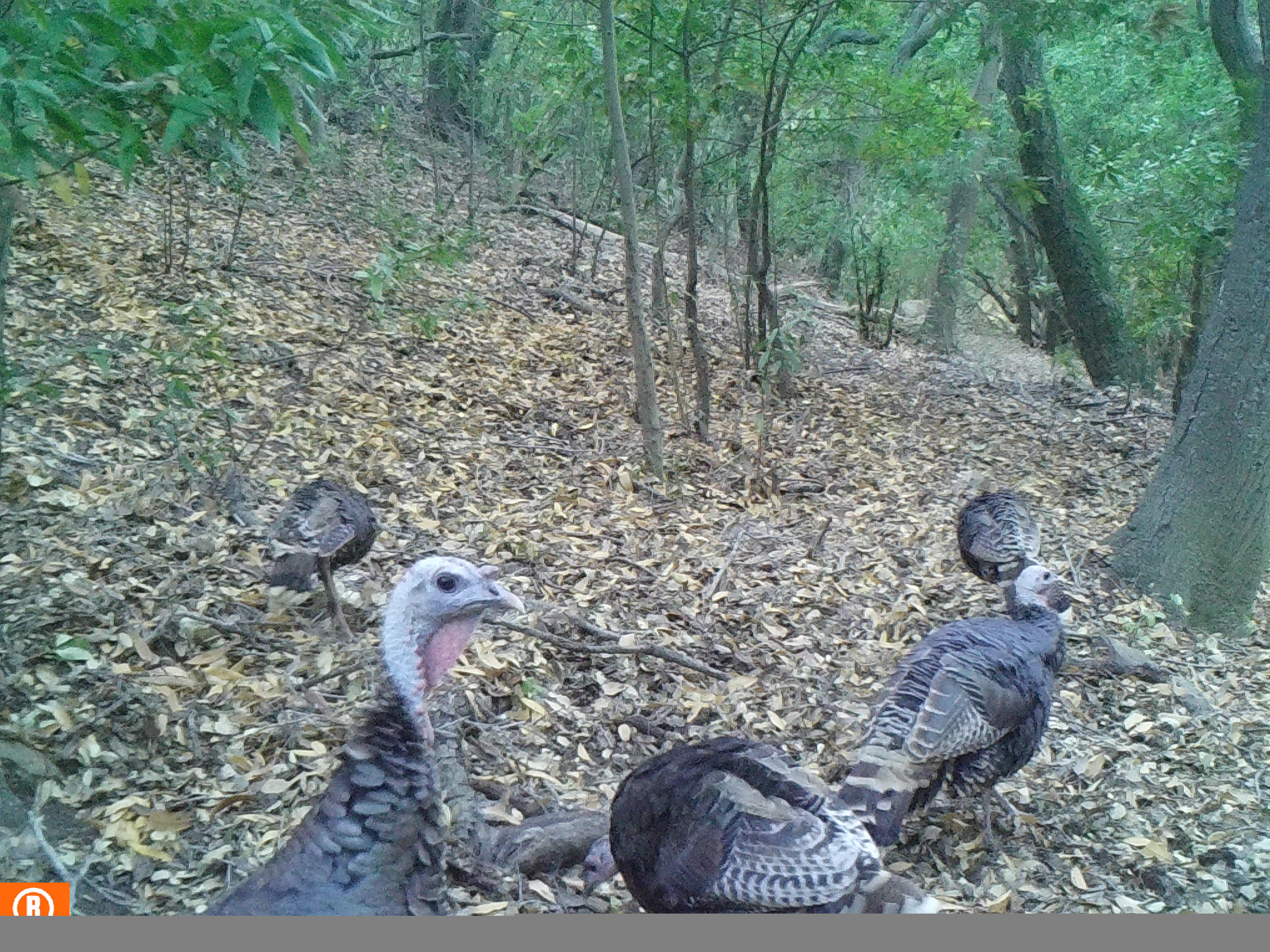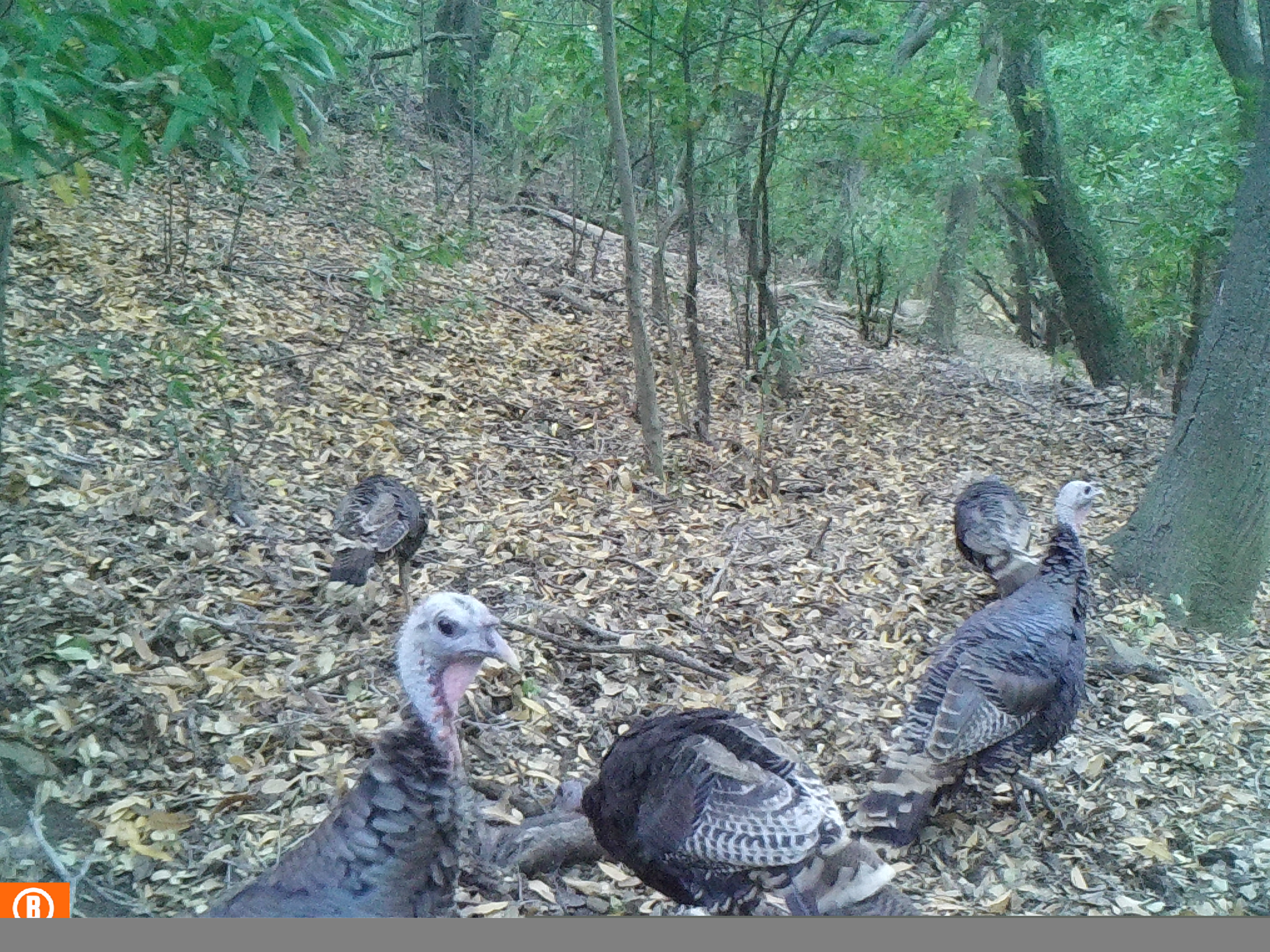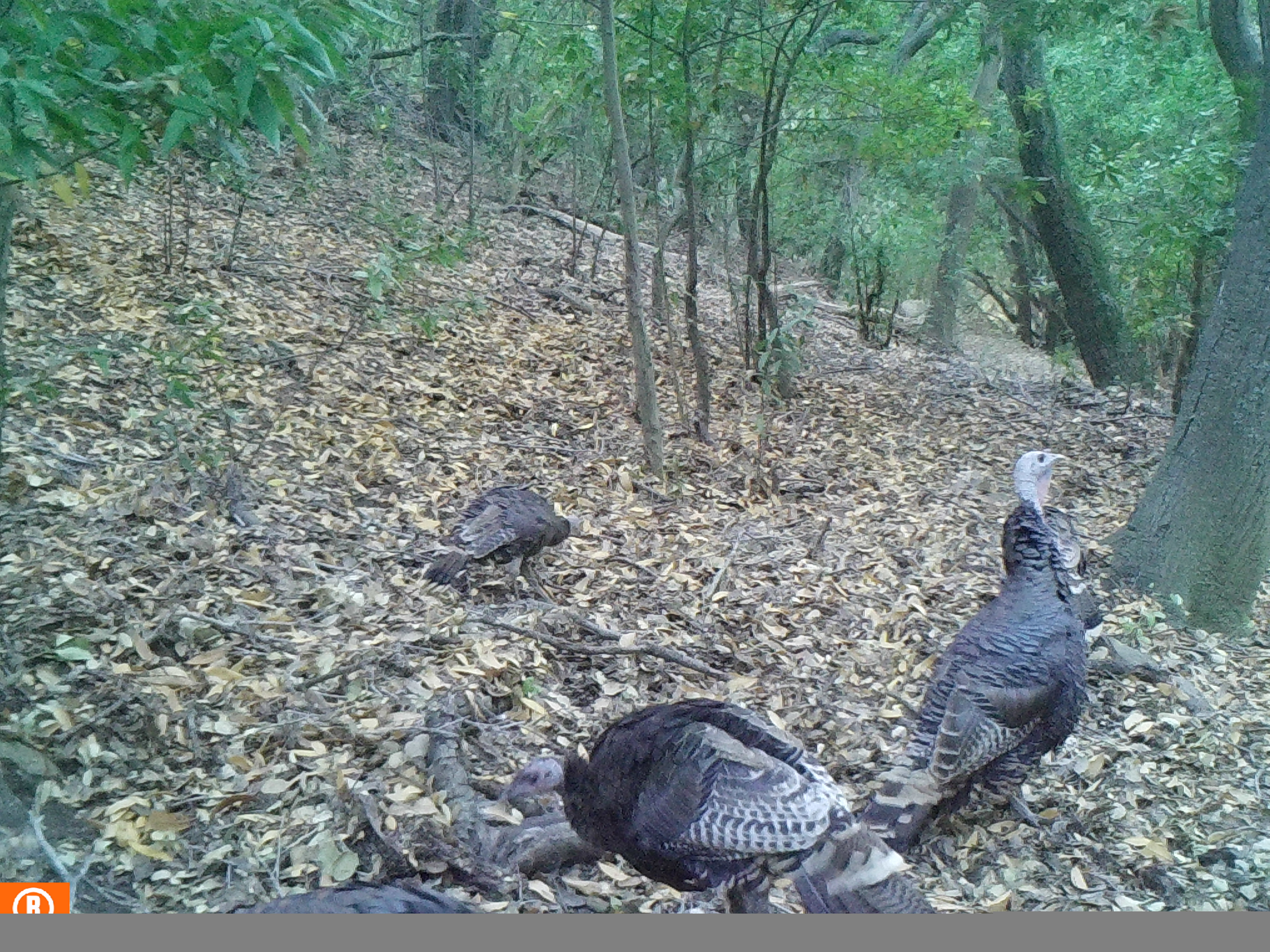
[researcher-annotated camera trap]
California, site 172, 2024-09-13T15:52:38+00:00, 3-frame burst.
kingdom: Animalia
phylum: Chordata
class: Aves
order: Galliformes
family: Phasianidae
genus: Meleagris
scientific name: Meleagris gallopavo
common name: turkey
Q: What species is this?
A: Turkey (Meleagris gallopavo).